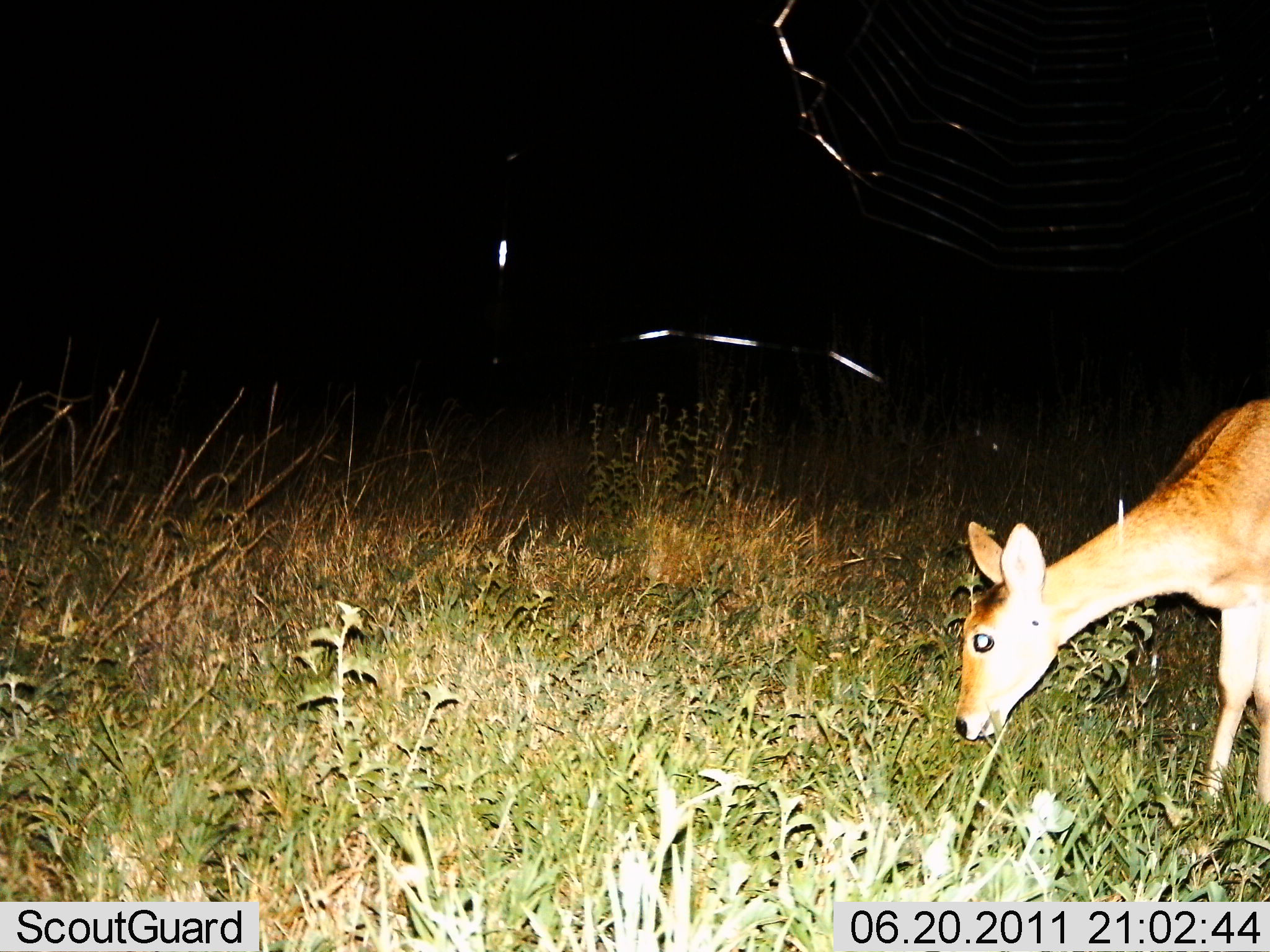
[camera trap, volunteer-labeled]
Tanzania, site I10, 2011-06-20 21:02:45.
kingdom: Animalia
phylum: Chordata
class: Mammalia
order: Artiodactyla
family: Bovidae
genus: Redunca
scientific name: Redunca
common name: reedbuck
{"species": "reedbuck (Redunca)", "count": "1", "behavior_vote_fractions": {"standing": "20%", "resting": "0%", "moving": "0%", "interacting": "0%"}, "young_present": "0%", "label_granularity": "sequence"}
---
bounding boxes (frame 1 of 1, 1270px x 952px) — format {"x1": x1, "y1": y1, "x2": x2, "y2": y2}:
animal: {"x1": 952, "y1": 395, "x2": 1270, "y2": 861}